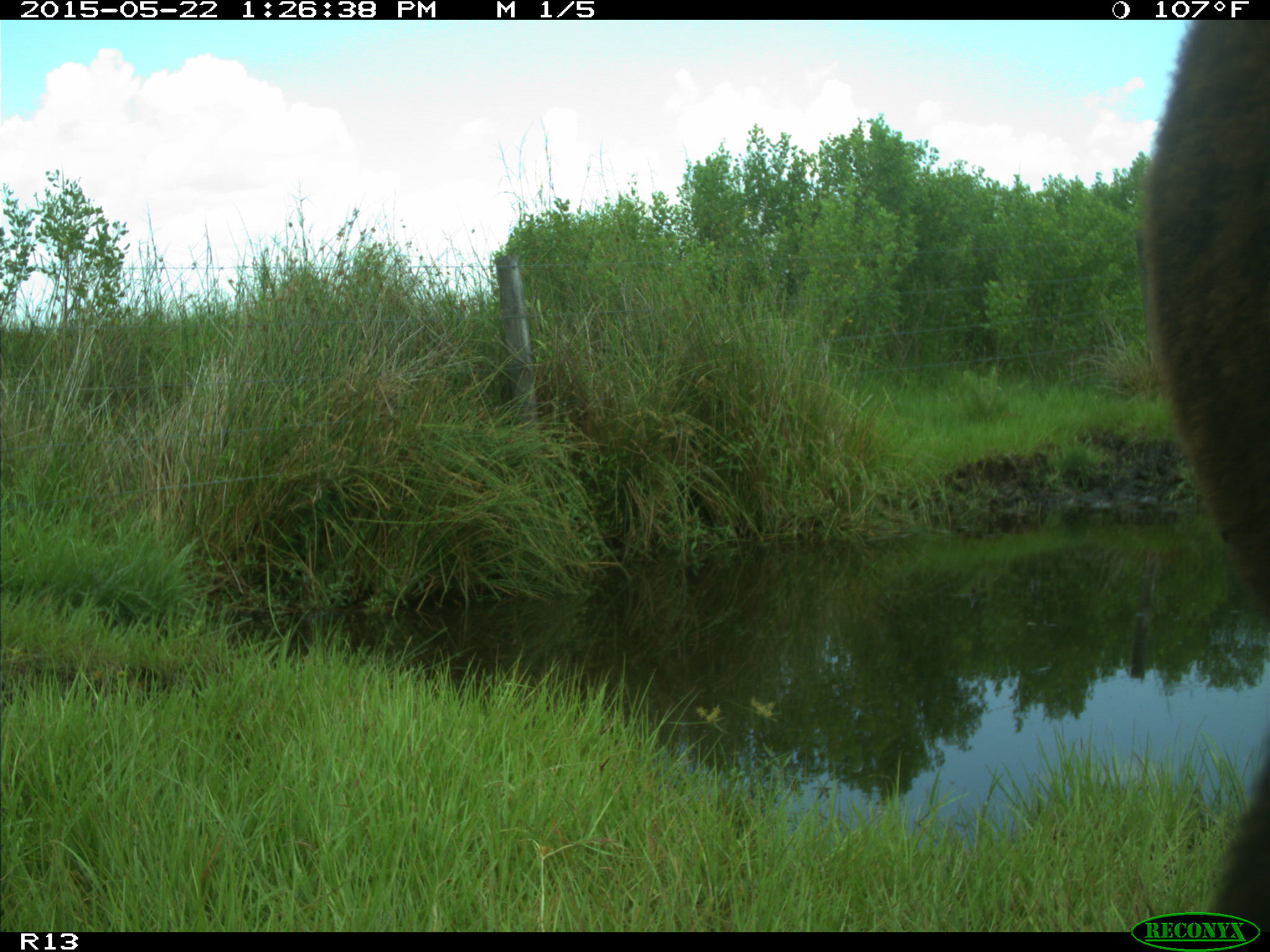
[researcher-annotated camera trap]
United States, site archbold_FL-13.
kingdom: Animalia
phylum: Chordata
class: Mammalia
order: Artiodactyla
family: Bovidae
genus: Bos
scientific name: Bos taurus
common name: domestic cow